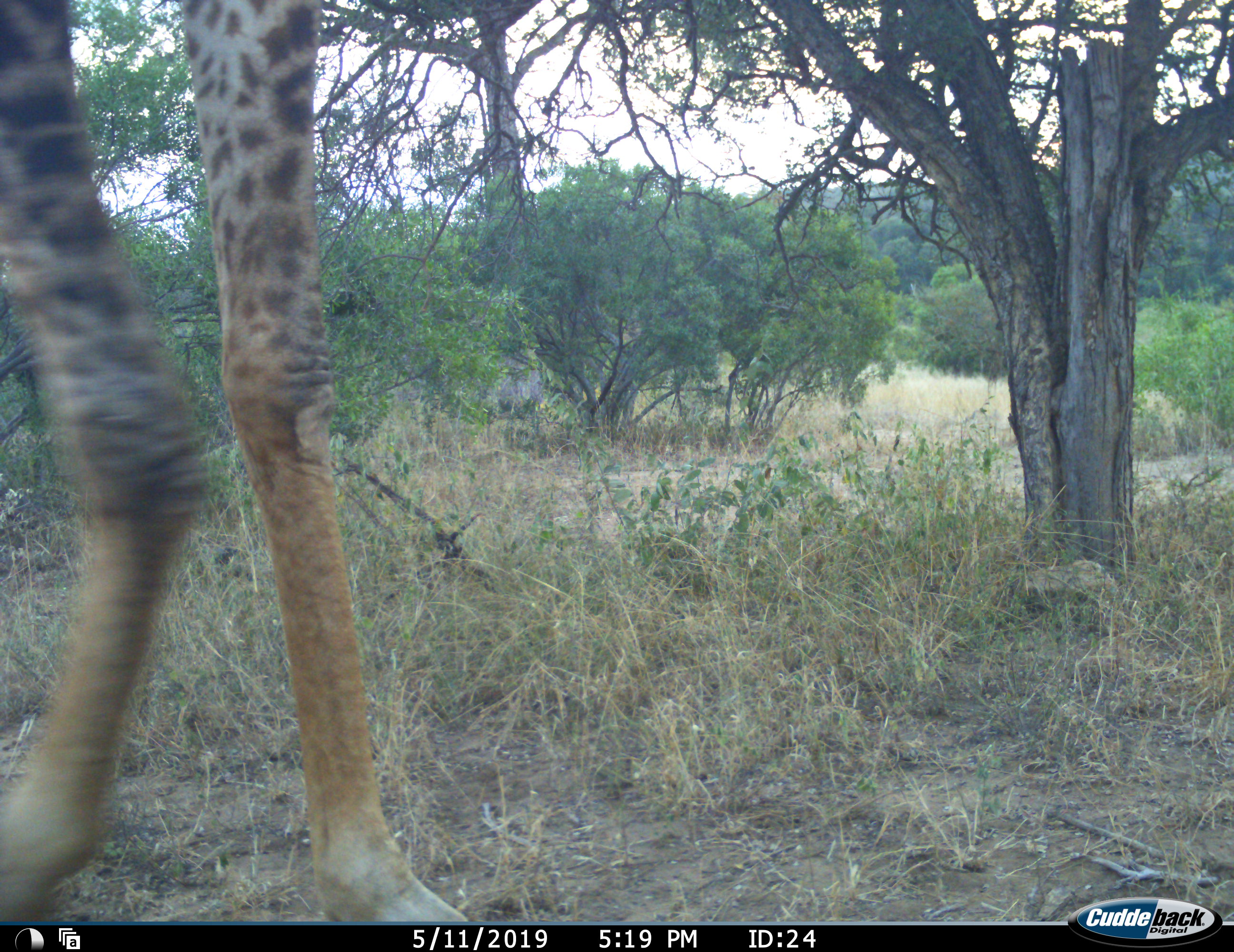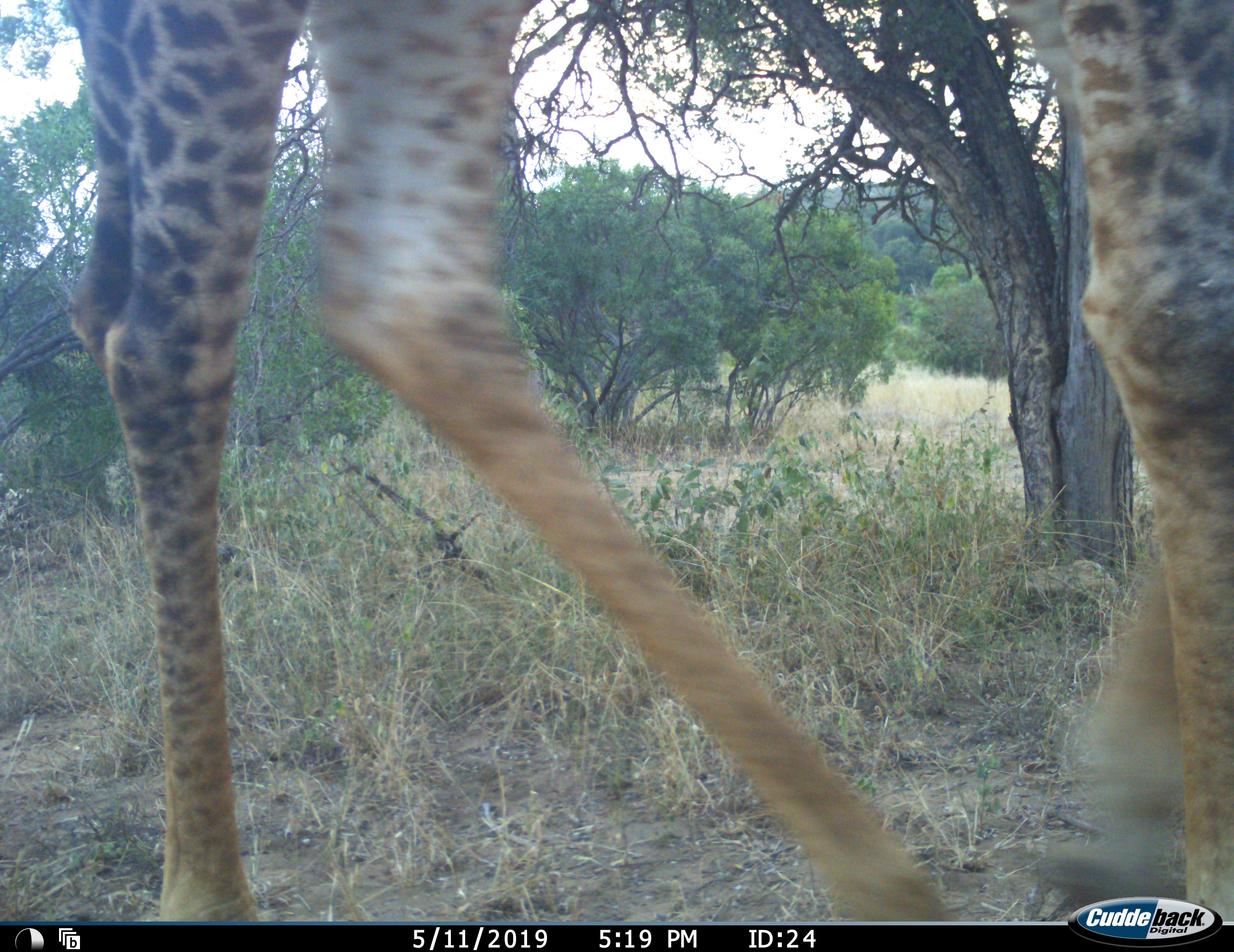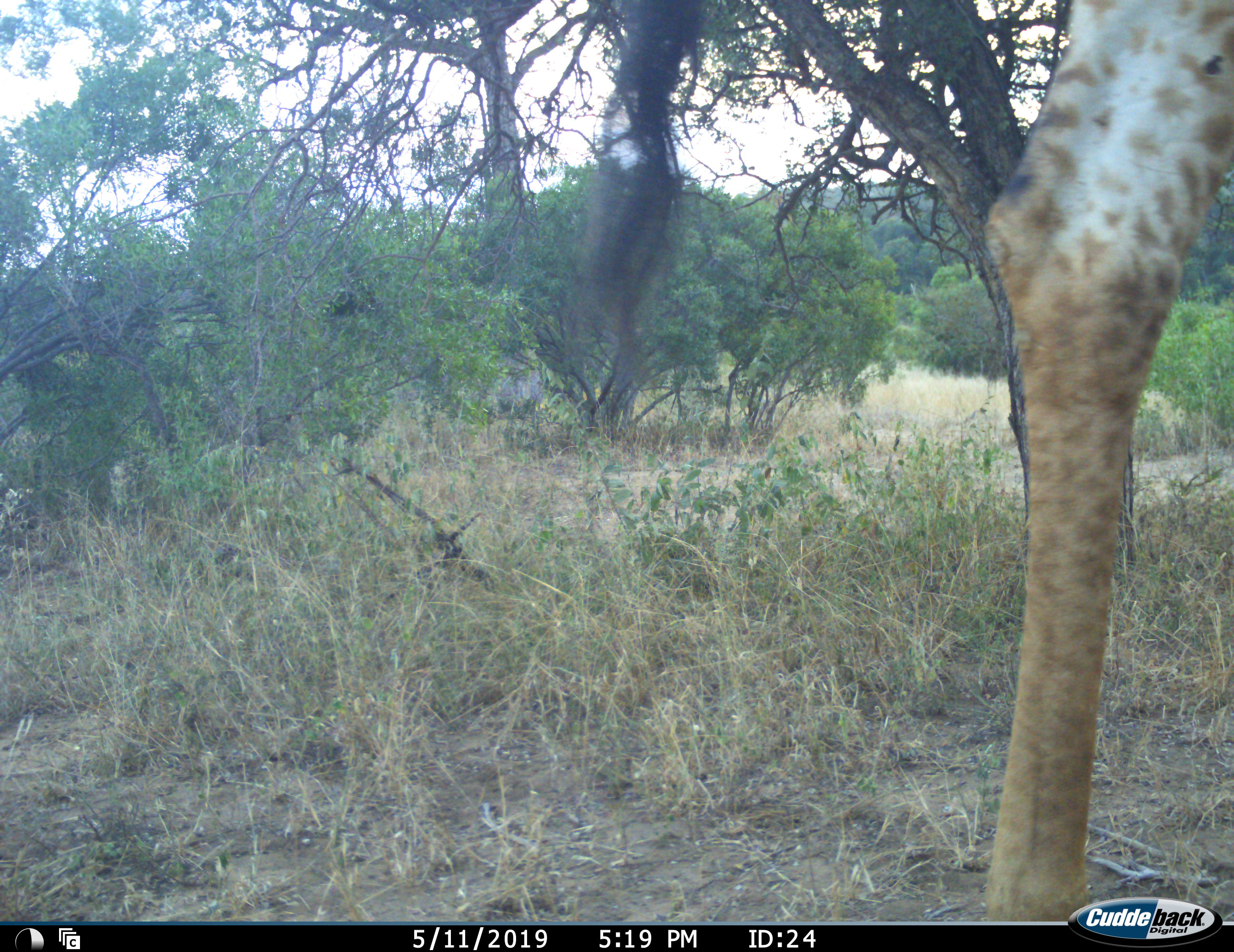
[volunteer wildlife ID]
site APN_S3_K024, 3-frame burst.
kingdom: Animalia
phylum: Chordata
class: Mammalia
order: Artiodactyla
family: Giraffidae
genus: Giraffa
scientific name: Giraffa camelopardalis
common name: giraffe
Giraffe (Giraffa camelopardalis), count 1. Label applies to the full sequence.